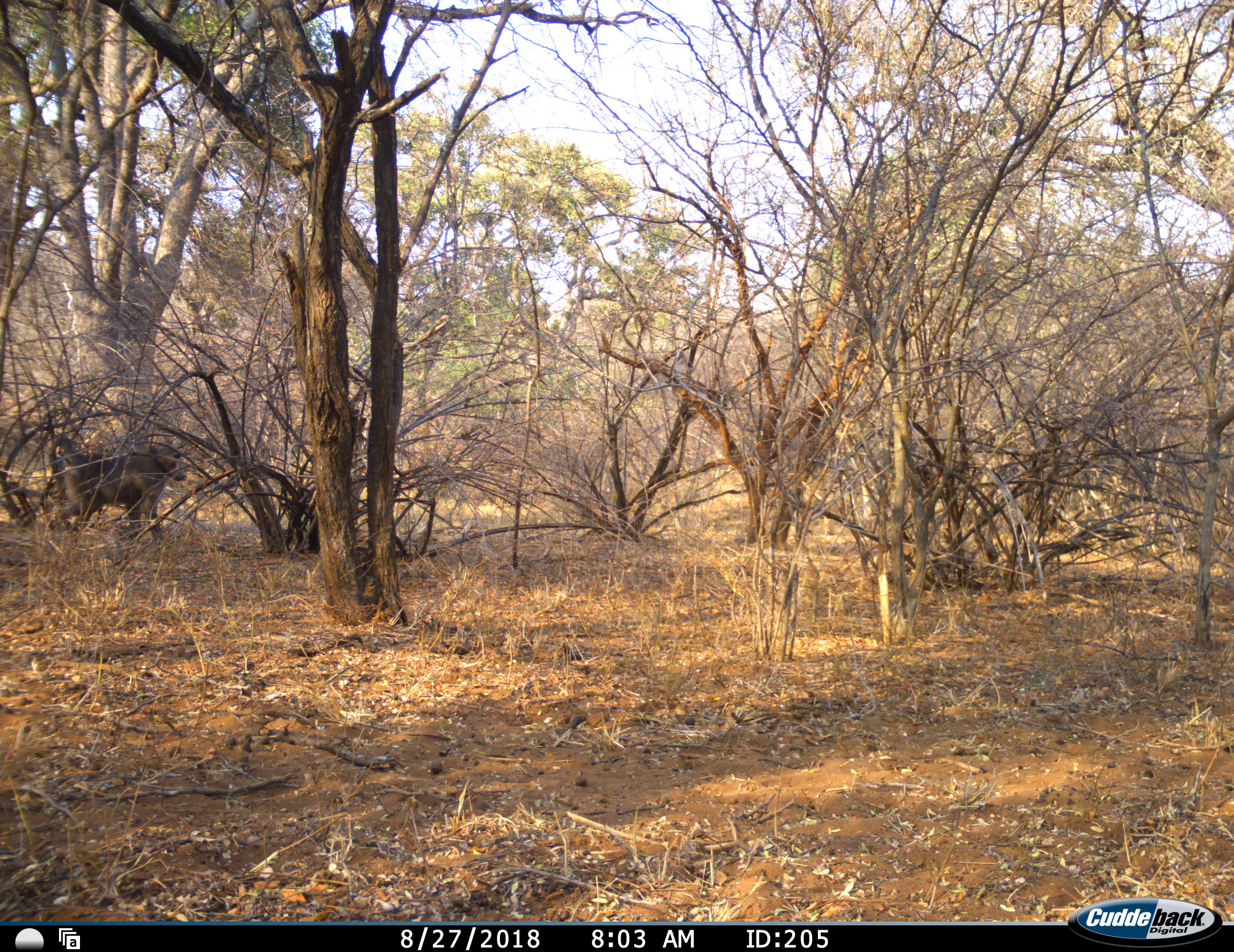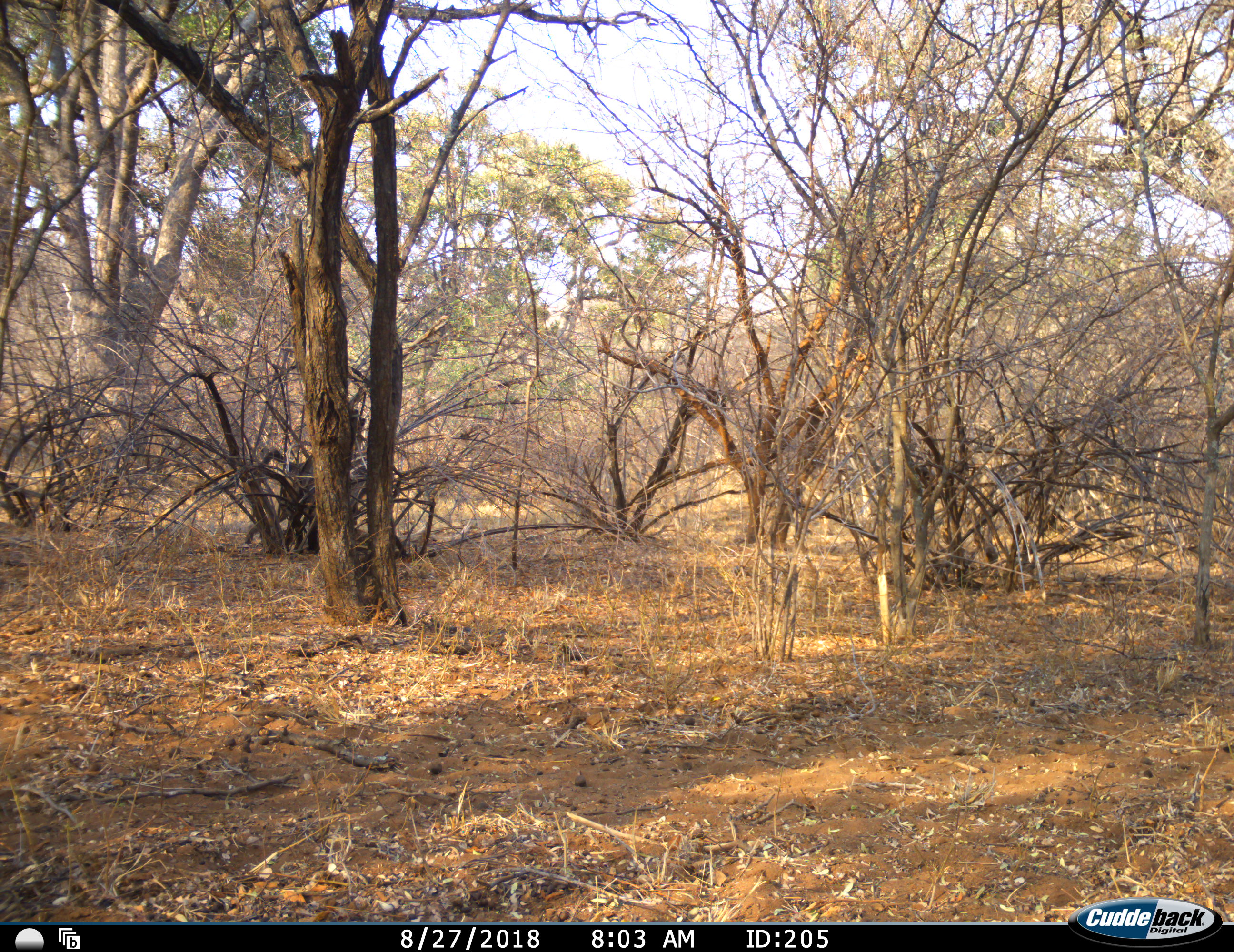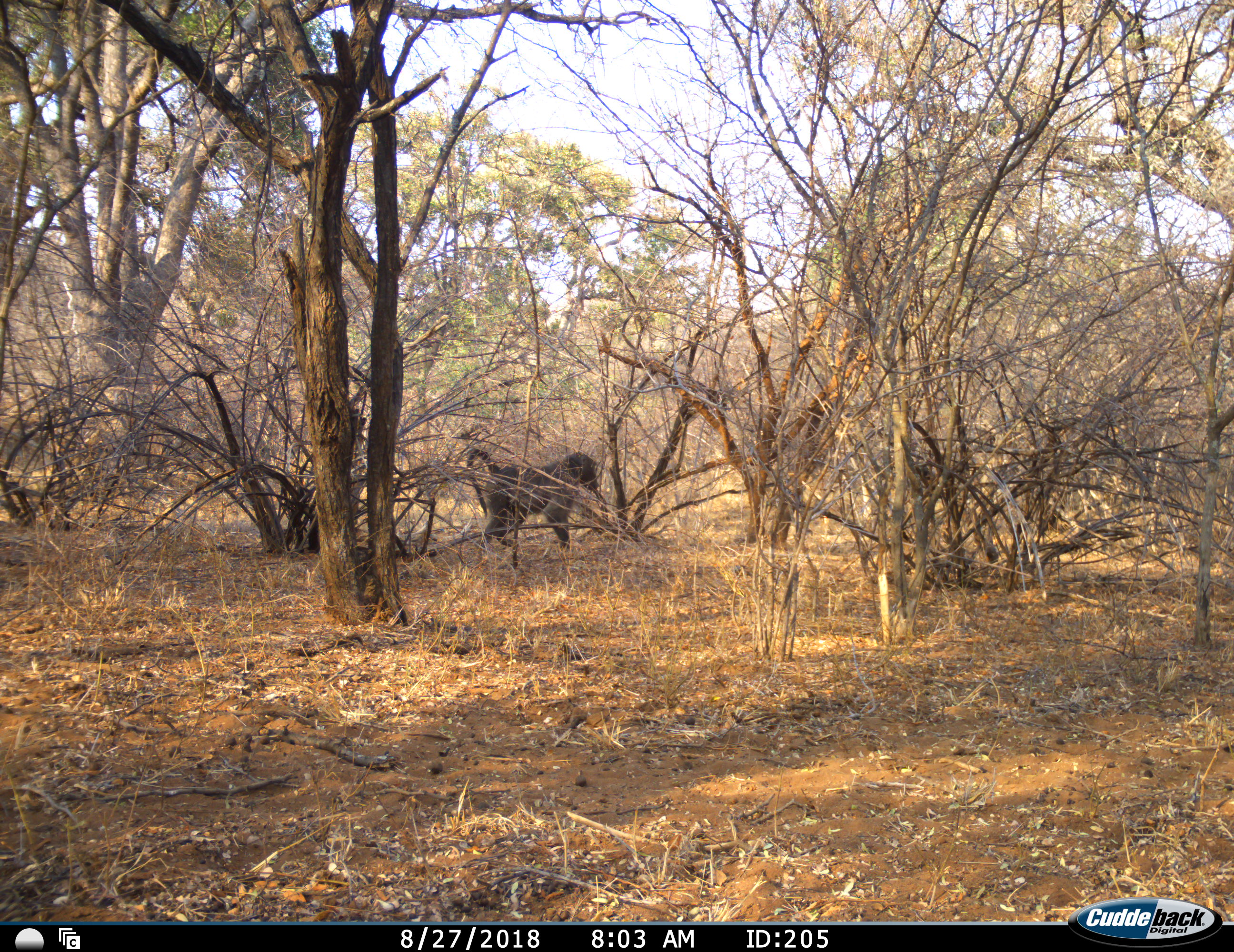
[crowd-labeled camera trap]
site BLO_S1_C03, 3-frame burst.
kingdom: Animalia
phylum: Chordata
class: Mammalia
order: Primates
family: Cercopithecidae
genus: Papio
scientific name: Papio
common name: baboon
Baboon (Papio), count 1. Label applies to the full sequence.